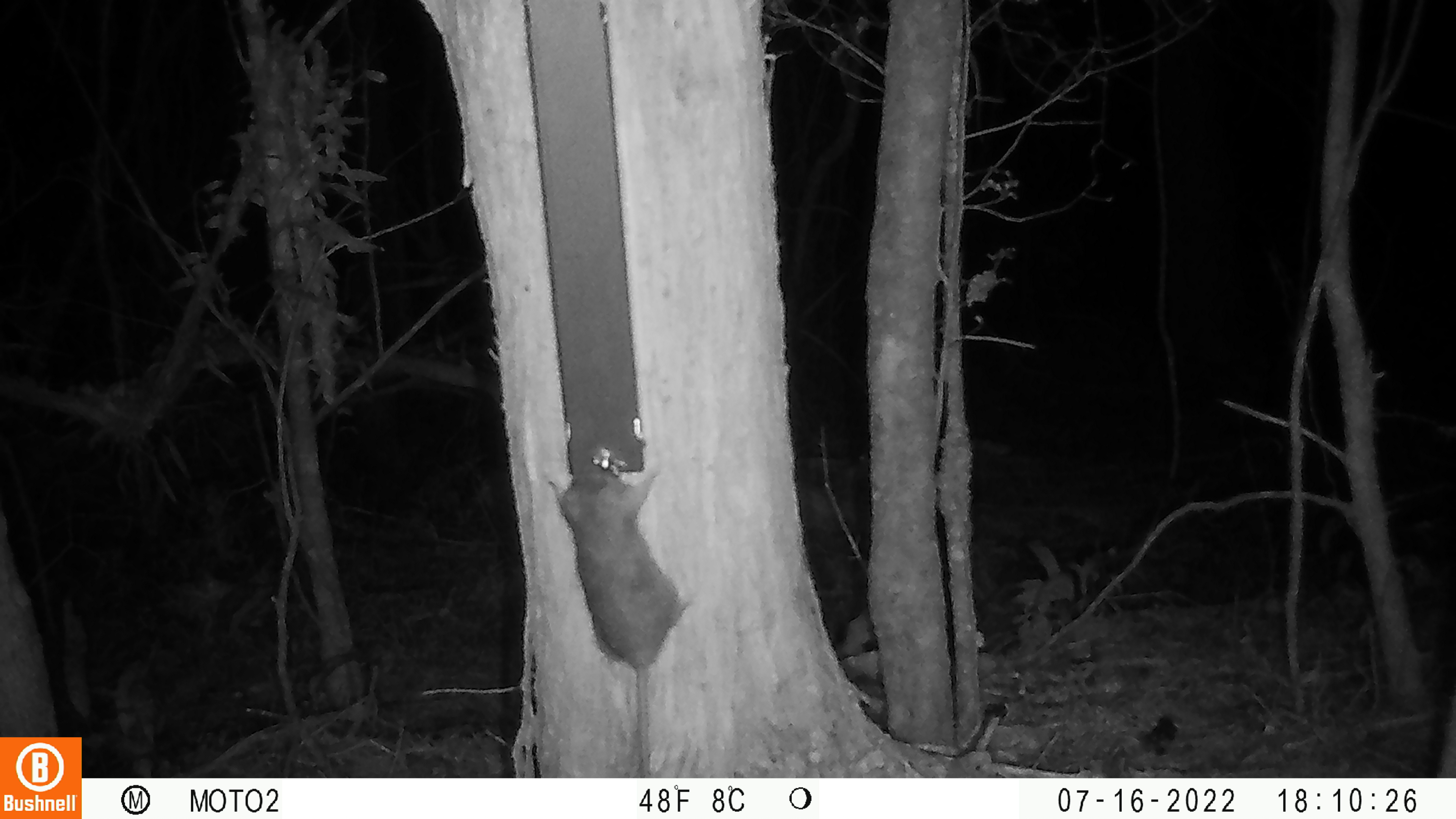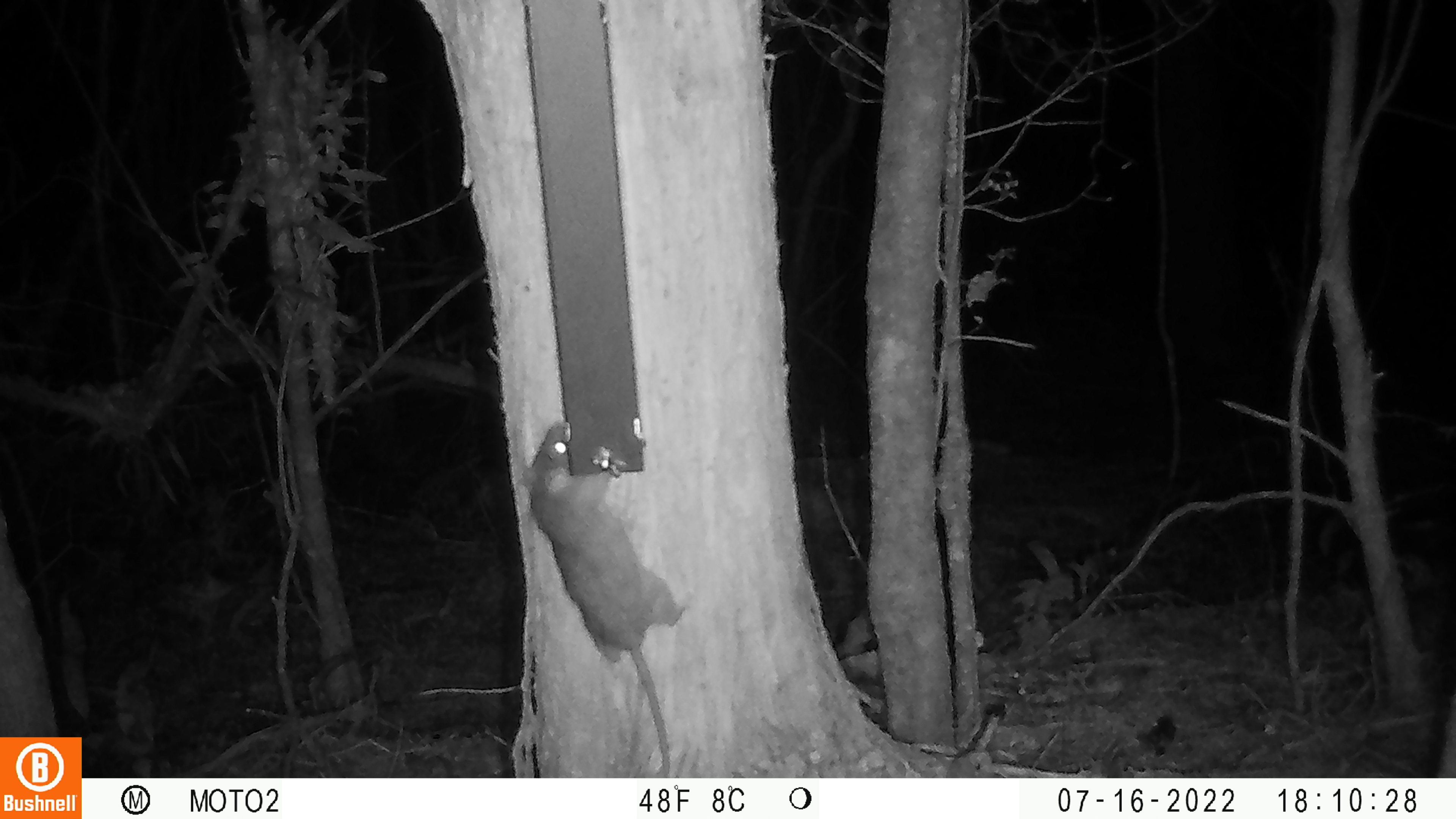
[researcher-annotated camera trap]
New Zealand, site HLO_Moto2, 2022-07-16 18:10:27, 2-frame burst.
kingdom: Animalia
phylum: Chordata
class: Mammalia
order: Rodentia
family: Muridae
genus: Rattus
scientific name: Rattus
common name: rat